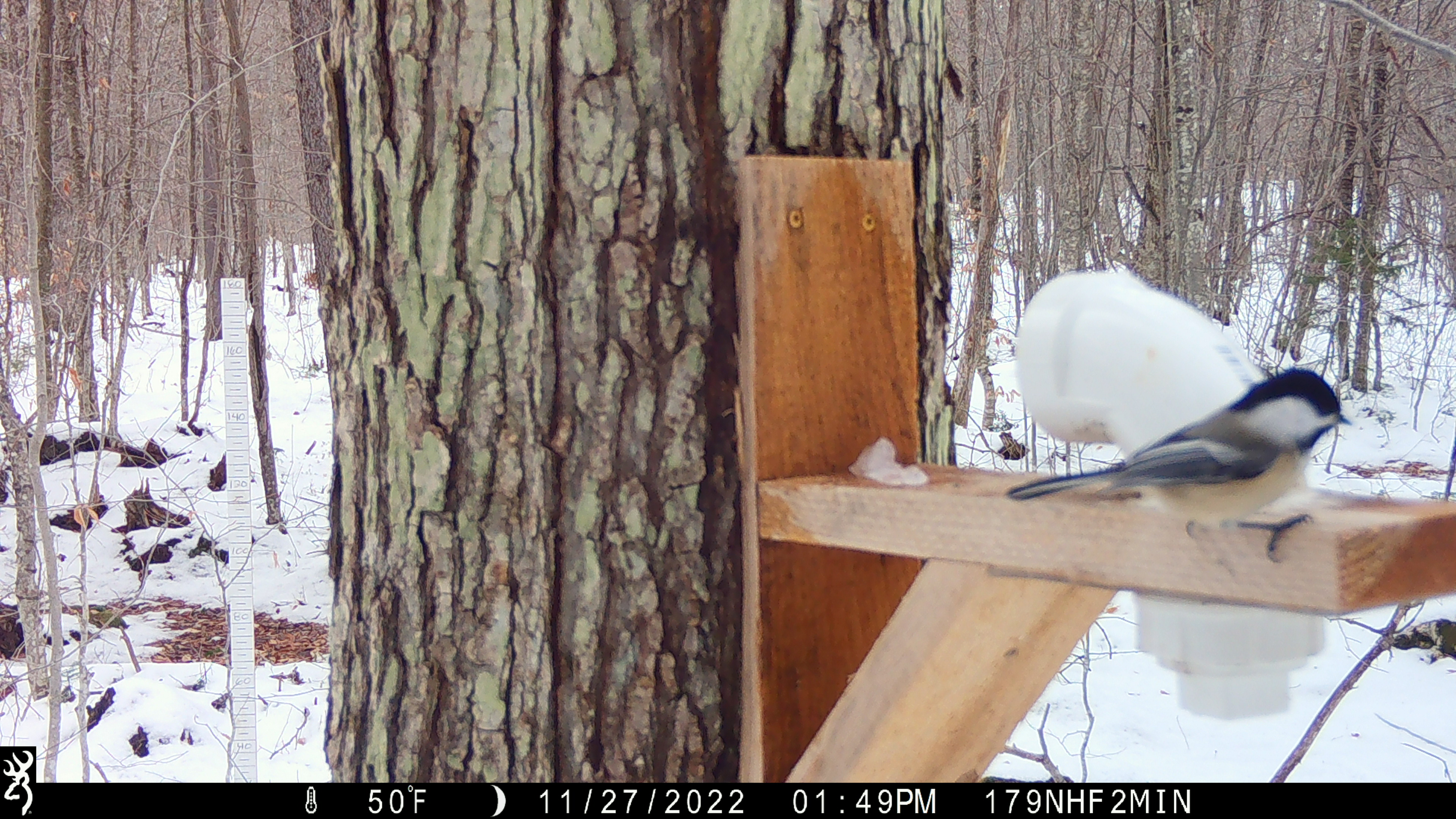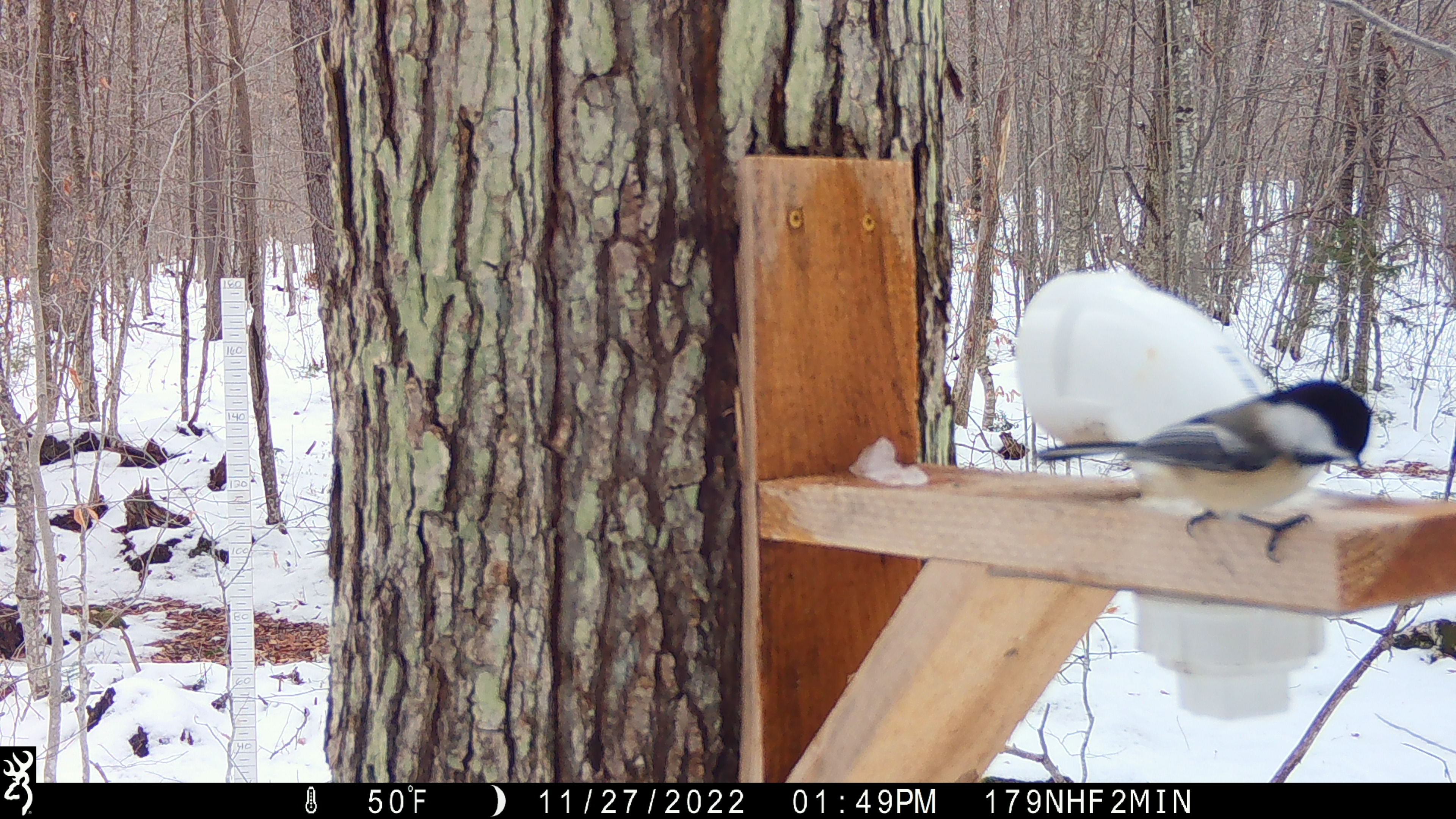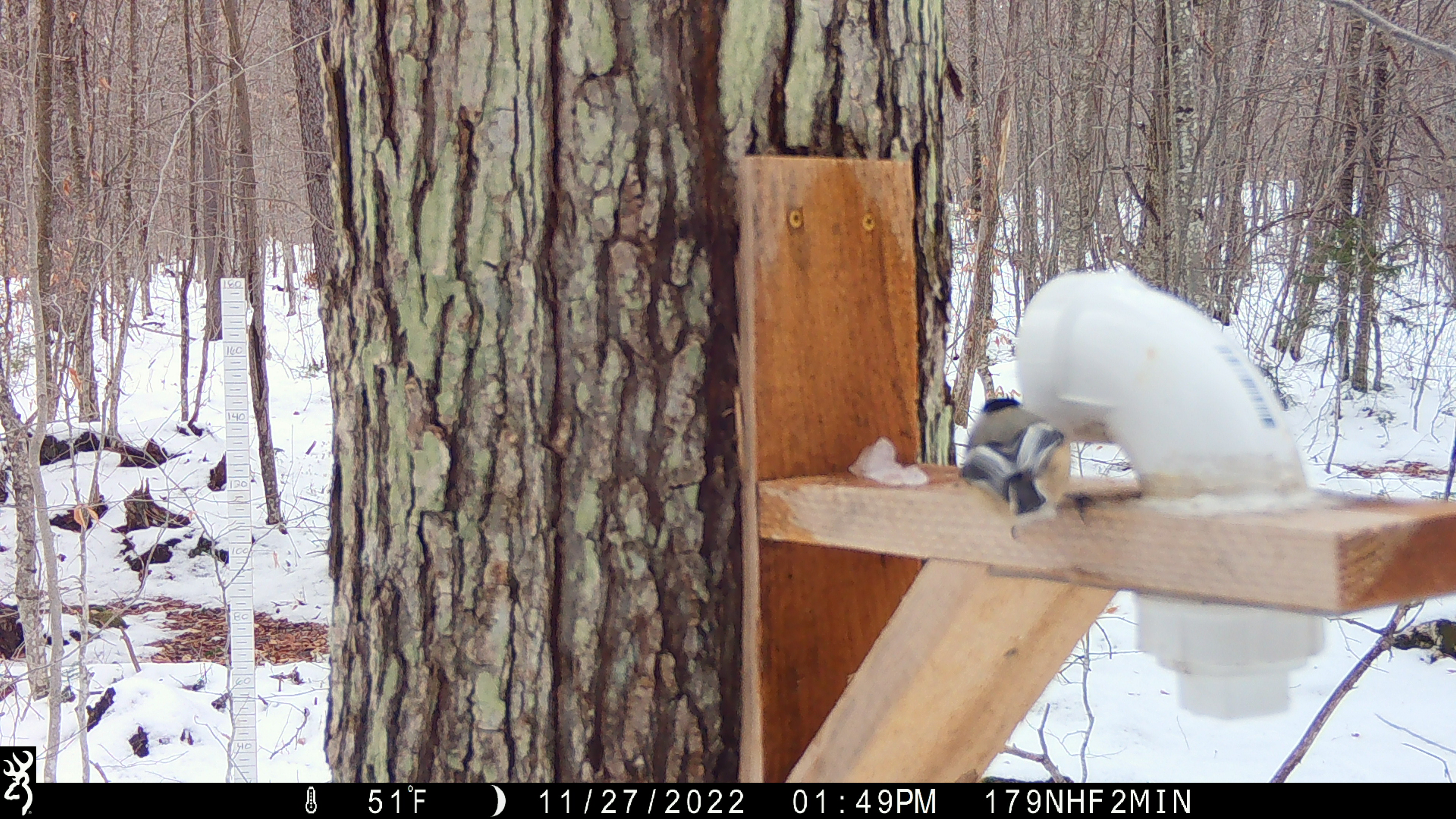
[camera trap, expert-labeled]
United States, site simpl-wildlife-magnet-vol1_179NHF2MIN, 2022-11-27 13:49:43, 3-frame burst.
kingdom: Animalia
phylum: Chordata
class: Aves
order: Passeriformes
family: Paridae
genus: Poecile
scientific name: Poecile atricapillus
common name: black-capped chickadee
Black-capped chickadee (Poecile atricapillus).